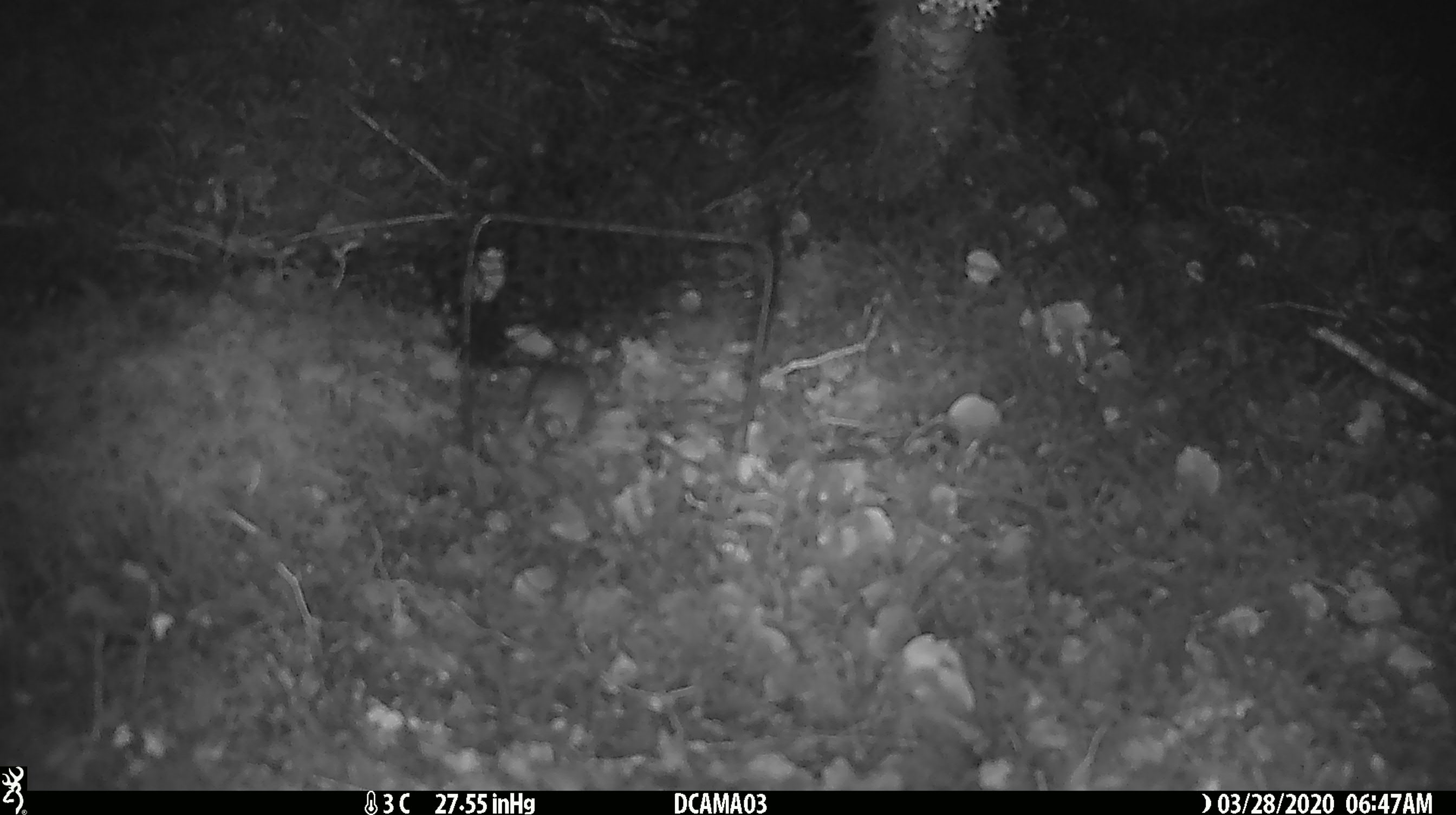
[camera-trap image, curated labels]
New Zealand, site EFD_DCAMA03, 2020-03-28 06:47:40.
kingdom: Animalia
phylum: Chordata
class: Mammalia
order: Rodentia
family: Muridae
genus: Mus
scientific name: Mus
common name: mouse